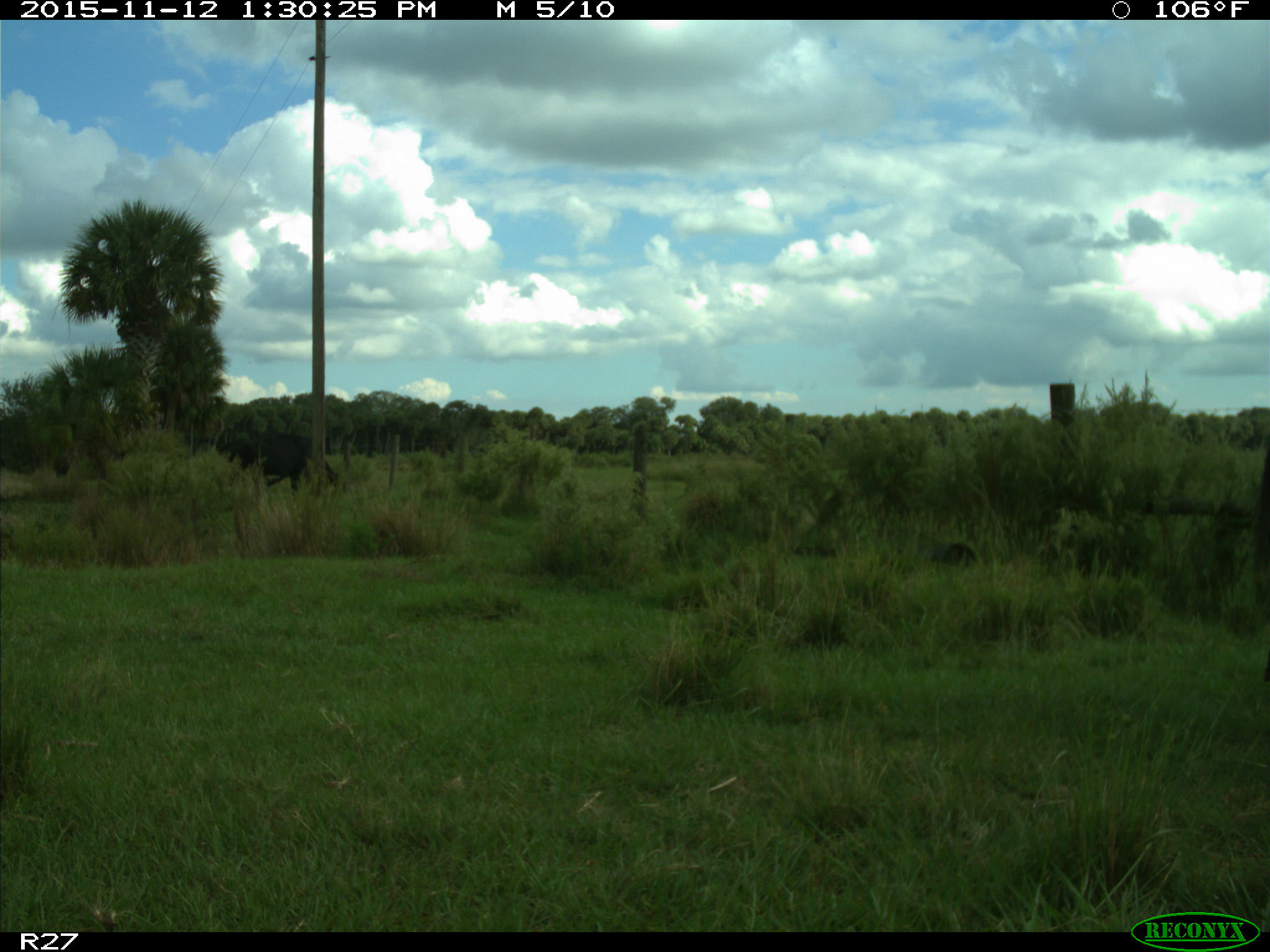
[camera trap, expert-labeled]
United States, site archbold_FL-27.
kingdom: Animalia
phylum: Chordata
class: Mammalia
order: Artiodactyla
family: Bovidae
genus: Bos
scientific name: Bos taurus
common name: domestic cow